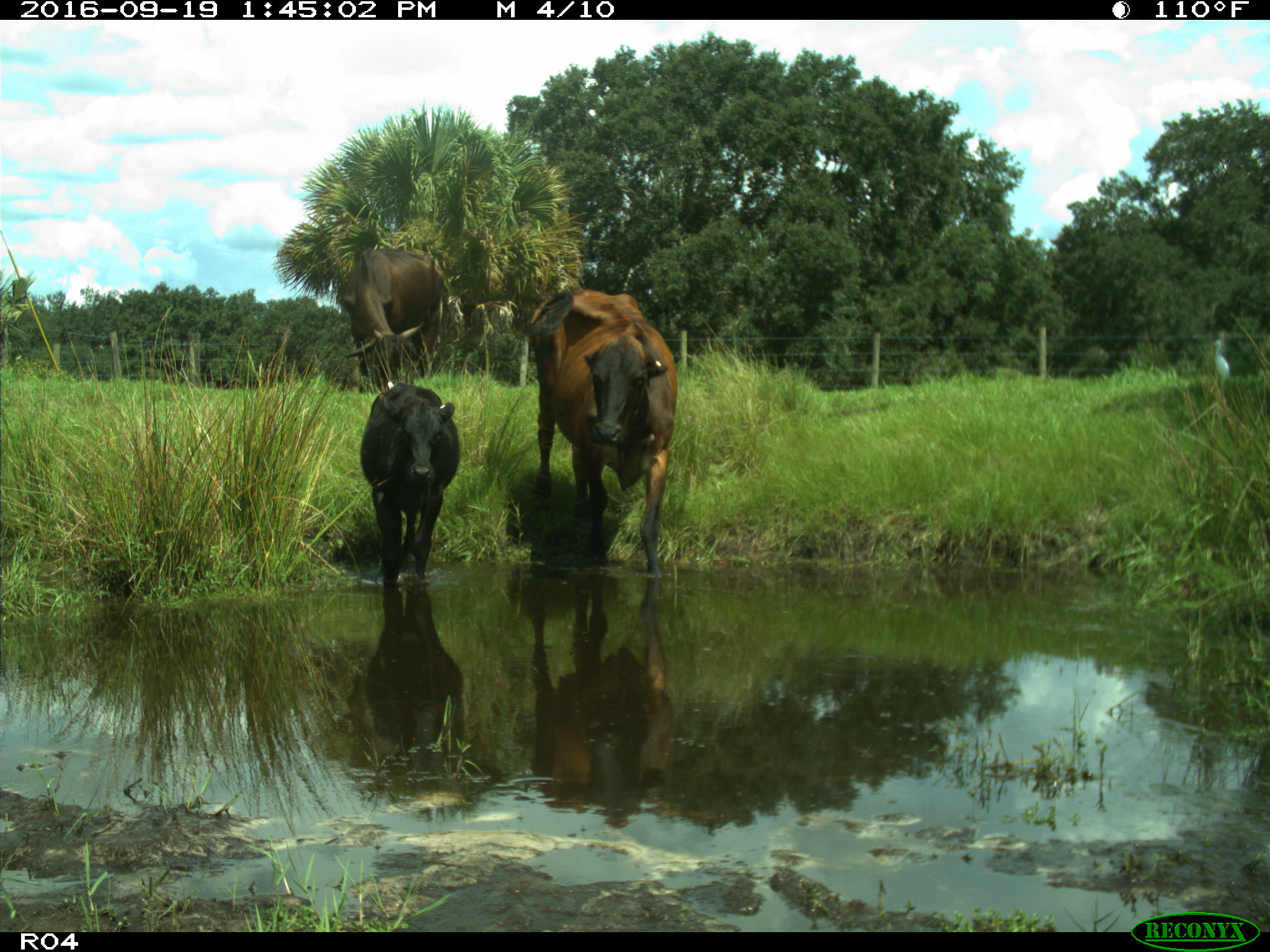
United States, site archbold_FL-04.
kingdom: Animalia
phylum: Chordata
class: Mammalia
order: Artiodactyla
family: Bovidae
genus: Bos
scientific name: Bos taurus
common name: domestic cow